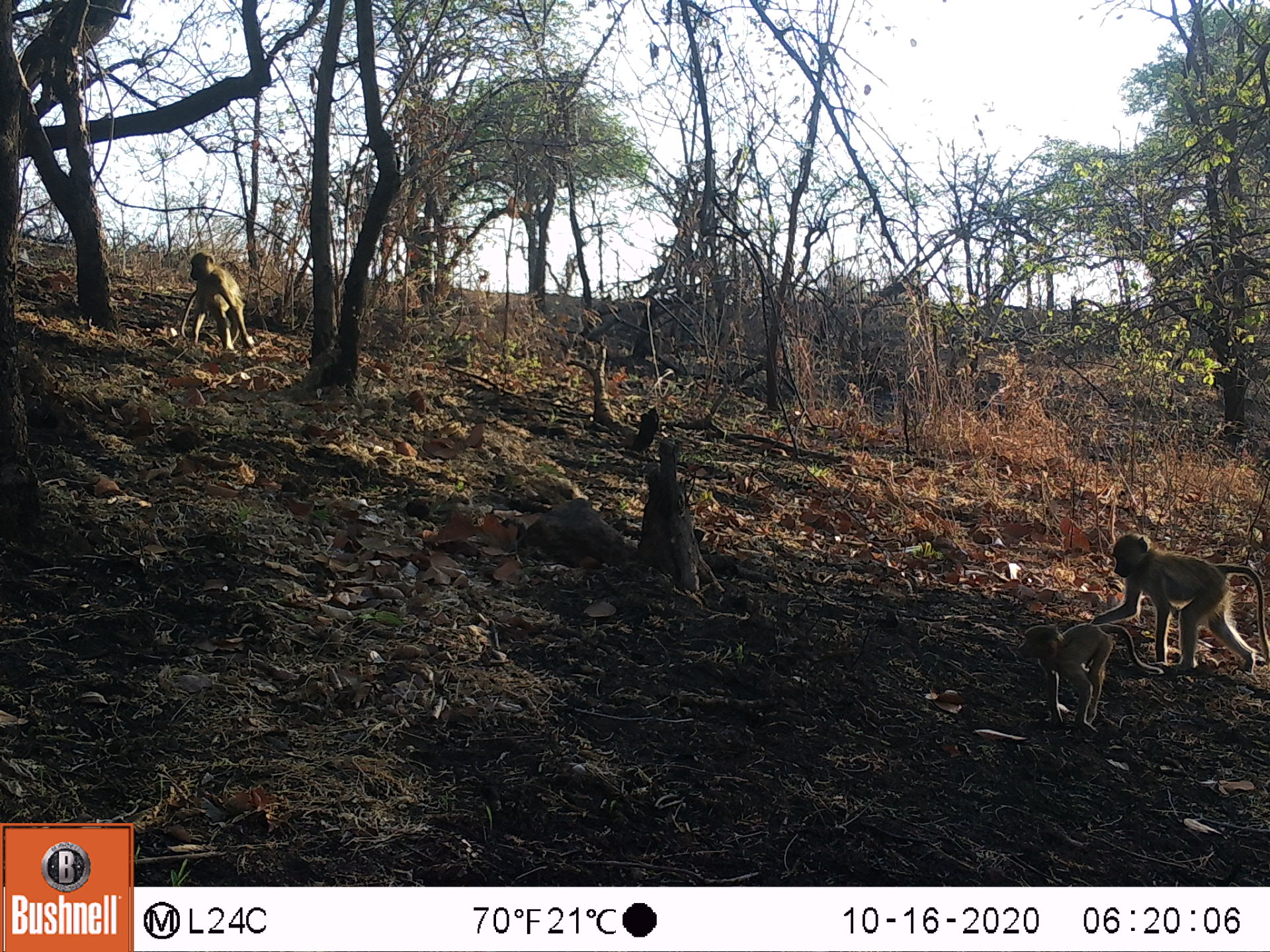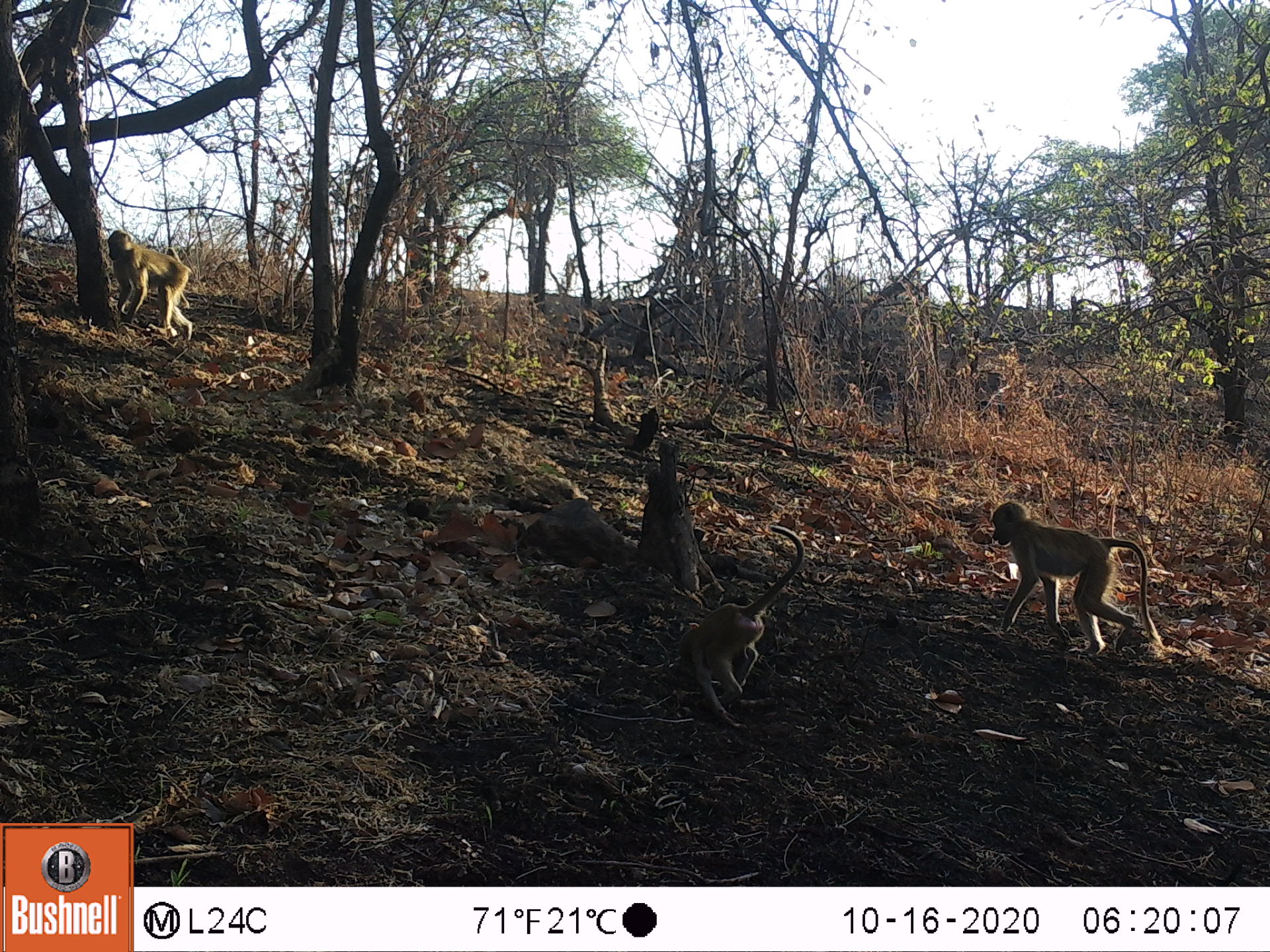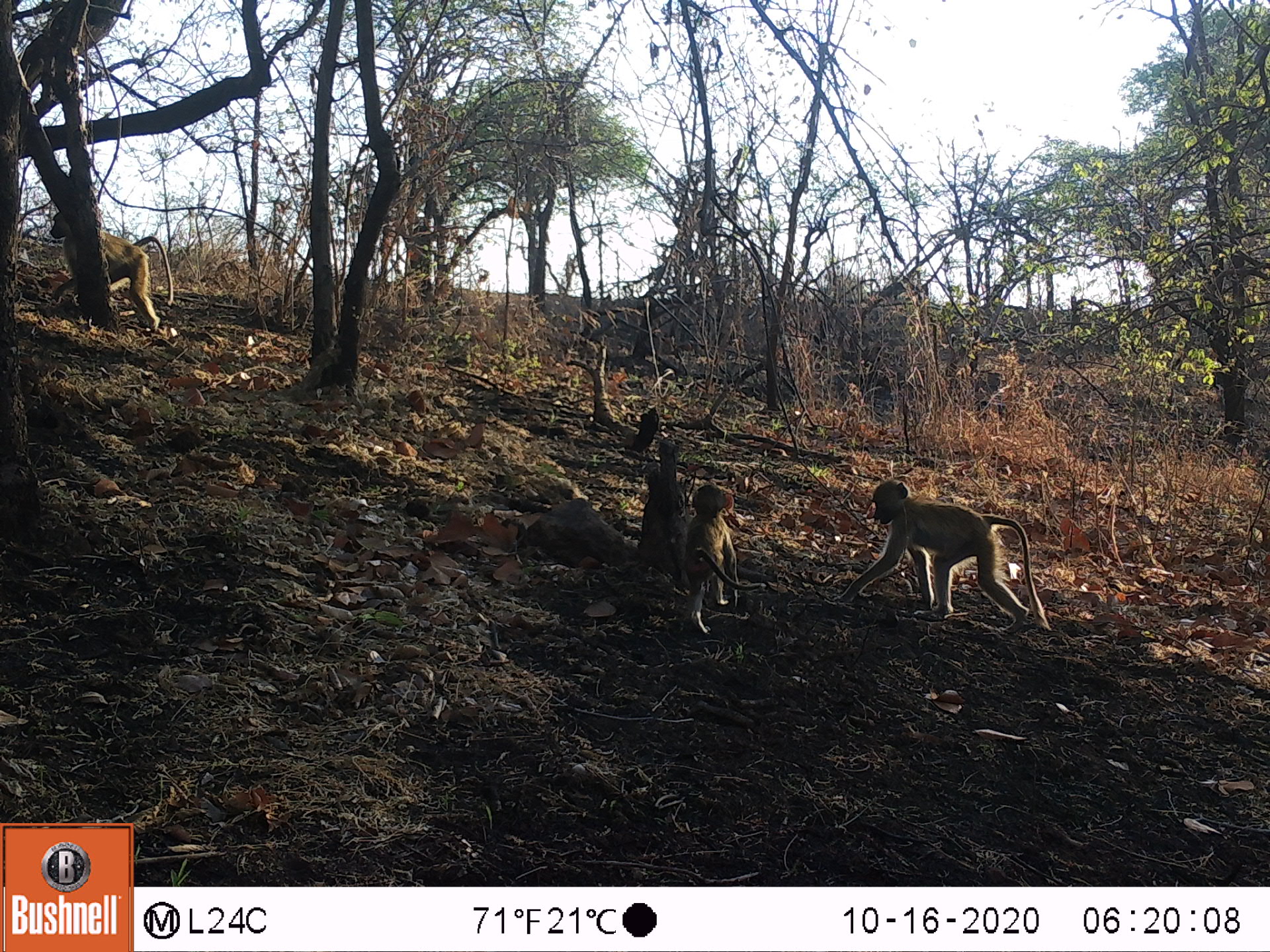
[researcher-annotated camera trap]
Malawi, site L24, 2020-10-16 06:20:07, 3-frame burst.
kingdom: Animalia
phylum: Chordata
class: Mammalia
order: Primates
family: Cercopithecidae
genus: Papio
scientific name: Papio cynocephalus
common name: yellow baboon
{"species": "yellow baboon (Papio cynocephalus)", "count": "3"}